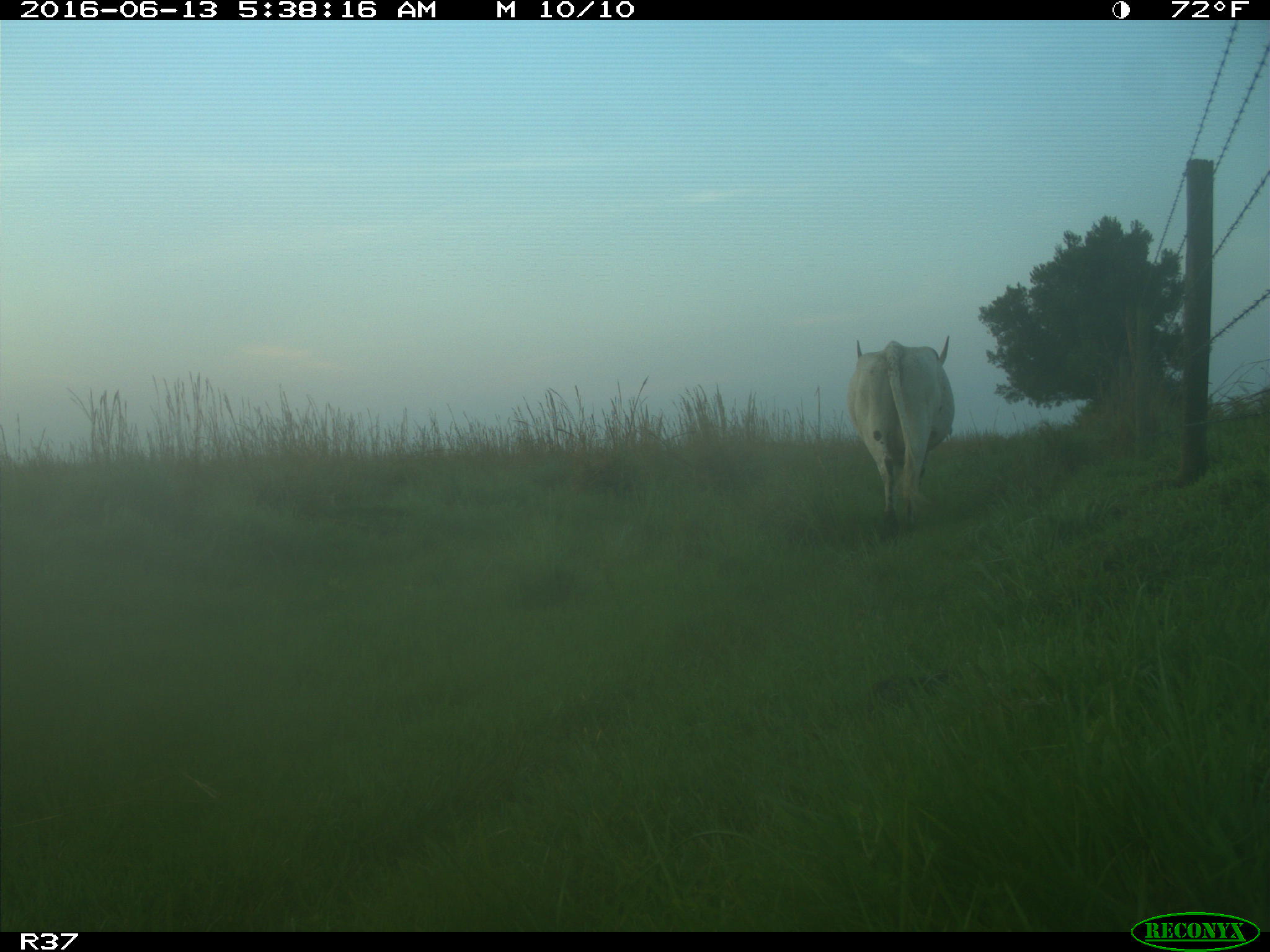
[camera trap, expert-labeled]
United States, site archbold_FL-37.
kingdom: Animalia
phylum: Chordata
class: Mammalia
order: Artiodactyla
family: Bovidae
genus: Bos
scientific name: Bos taurus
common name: domestic cow